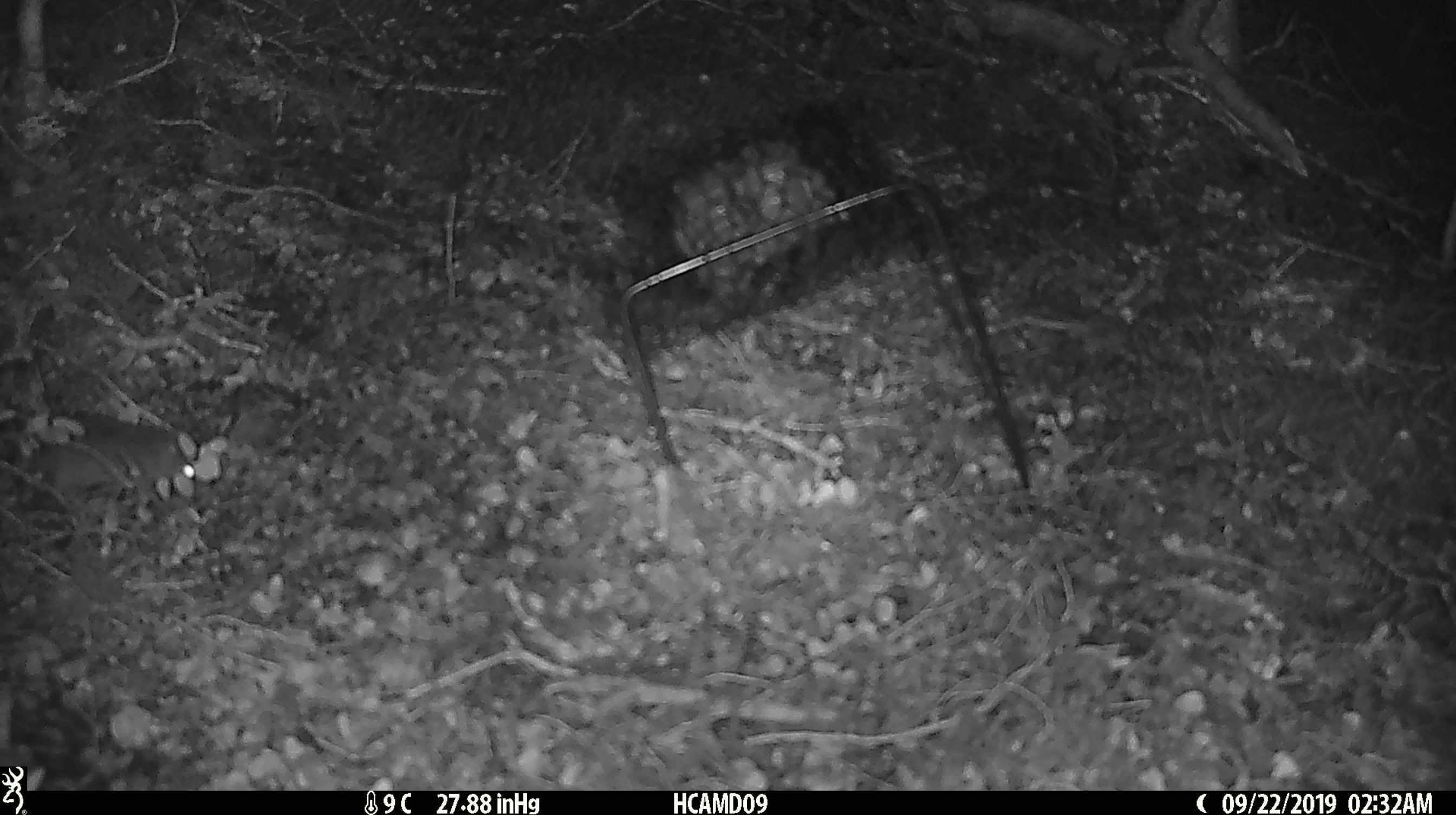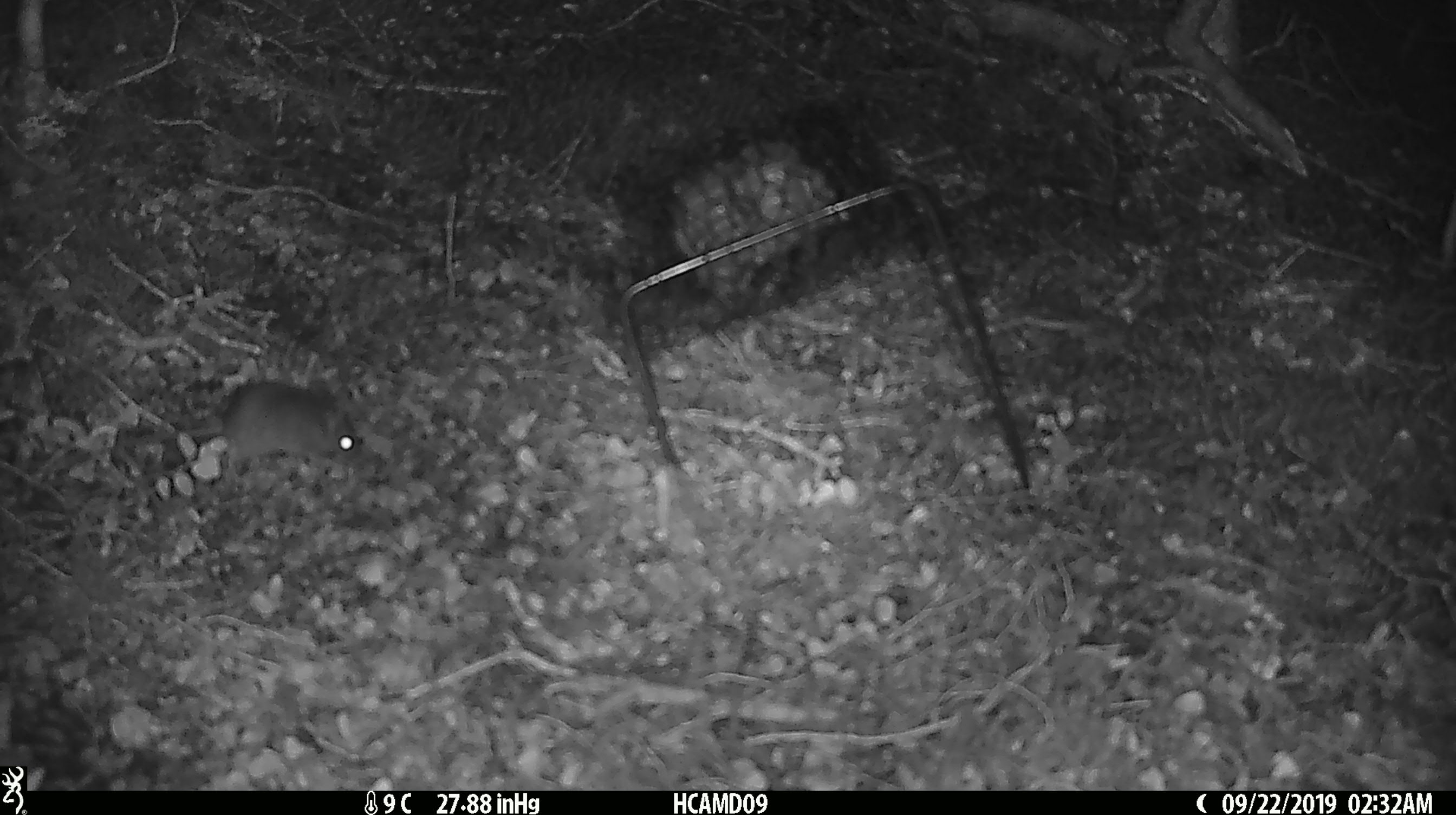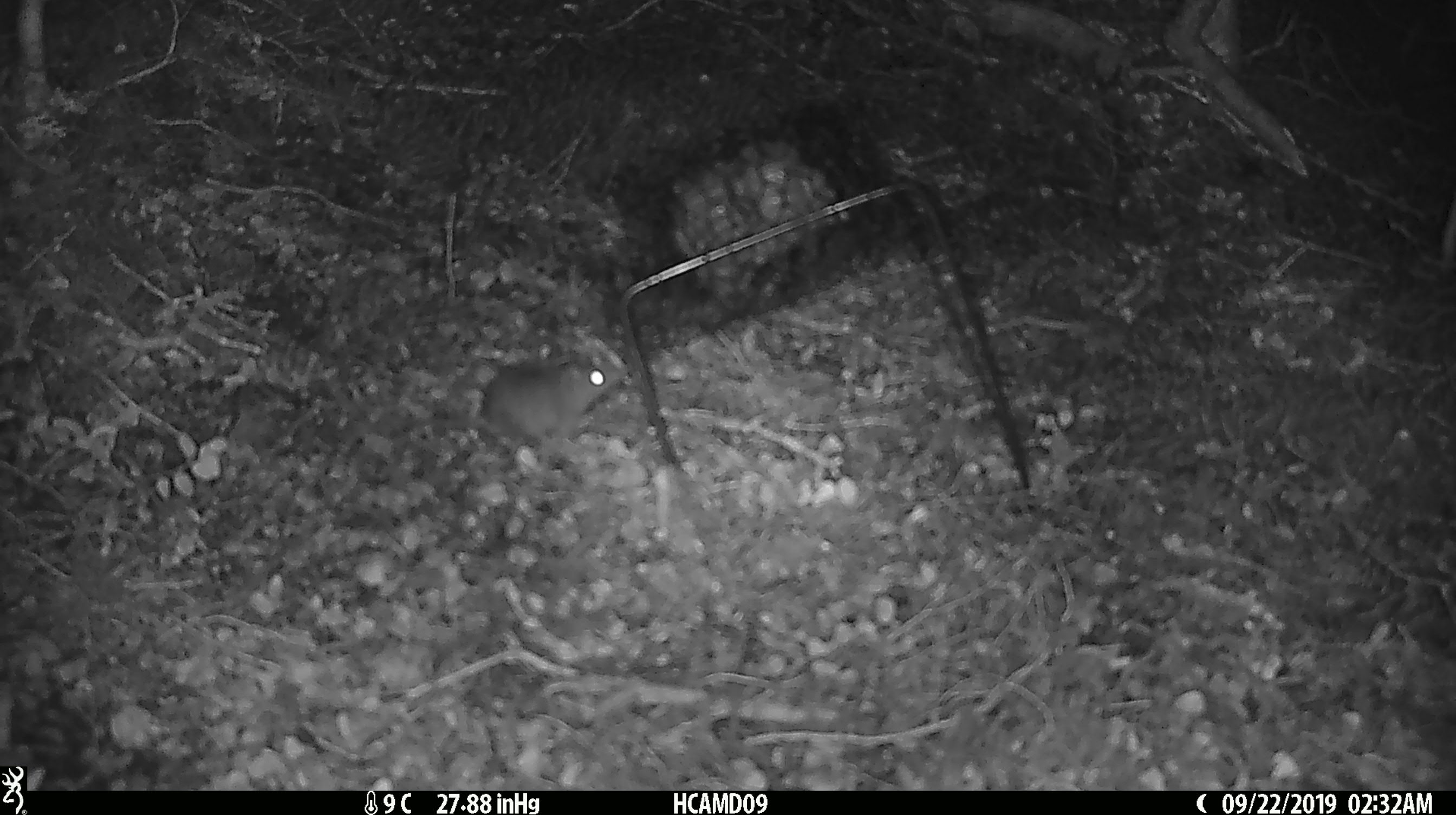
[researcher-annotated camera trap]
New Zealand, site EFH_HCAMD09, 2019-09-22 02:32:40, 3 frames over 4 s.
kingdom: Animalia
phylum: Chordata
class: Mammalia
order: Rodentia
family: Muridae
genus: Mus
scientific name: Mus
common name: mouse